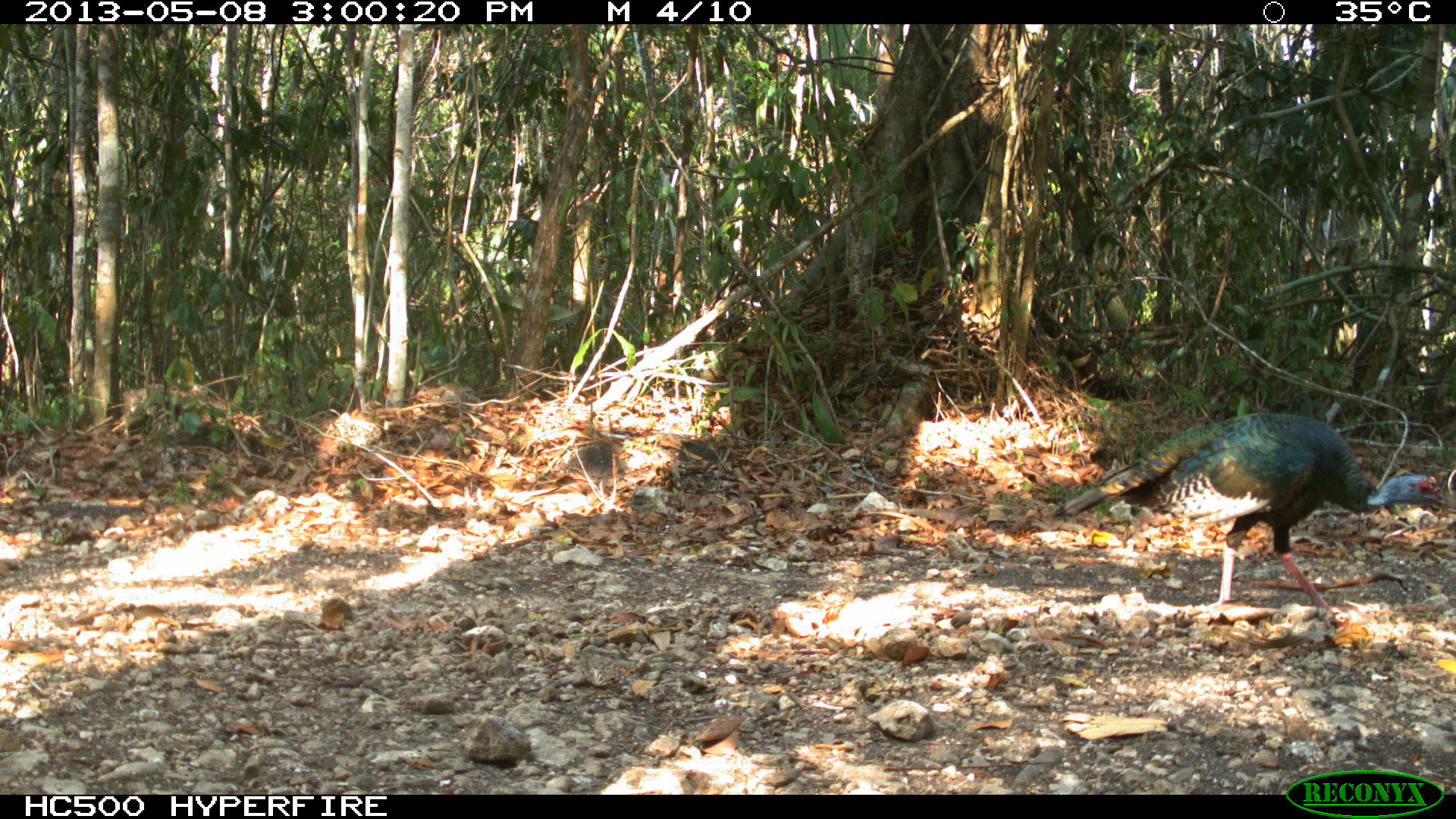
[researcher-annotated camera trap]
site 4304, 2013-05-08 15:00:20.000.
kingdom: Animalia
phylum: Chordata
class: Aves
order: Galliformes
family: Phasianidae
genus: Meleagris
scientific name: Meleagris ocellata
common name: ocellated turkey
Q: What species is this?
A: Meleagris ocellata (ocellated turkey).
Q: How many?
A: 1.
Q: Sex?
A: Male.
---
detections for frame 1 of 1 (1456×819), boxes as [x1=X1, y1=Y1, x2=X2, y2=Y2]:
meleagris ocellata: [x1=1047, y1=410, x2=1447, y2=620]